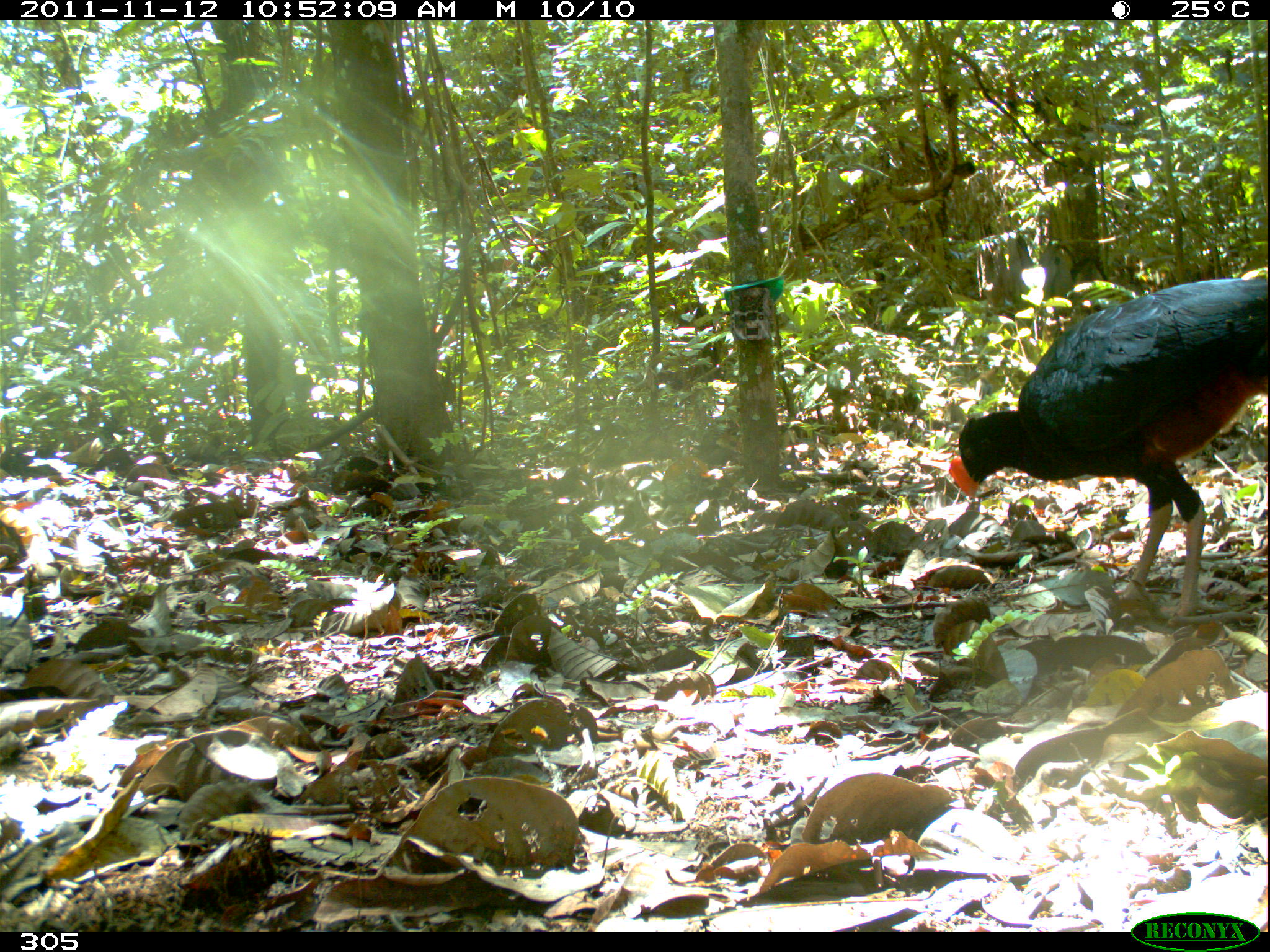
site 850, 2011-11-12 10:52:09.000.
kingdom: Animalia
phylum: Chordata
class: Aves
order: Galliformes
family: Cracidae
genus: Mitu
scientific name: Mitu tuberosum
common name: razor-billed curassow